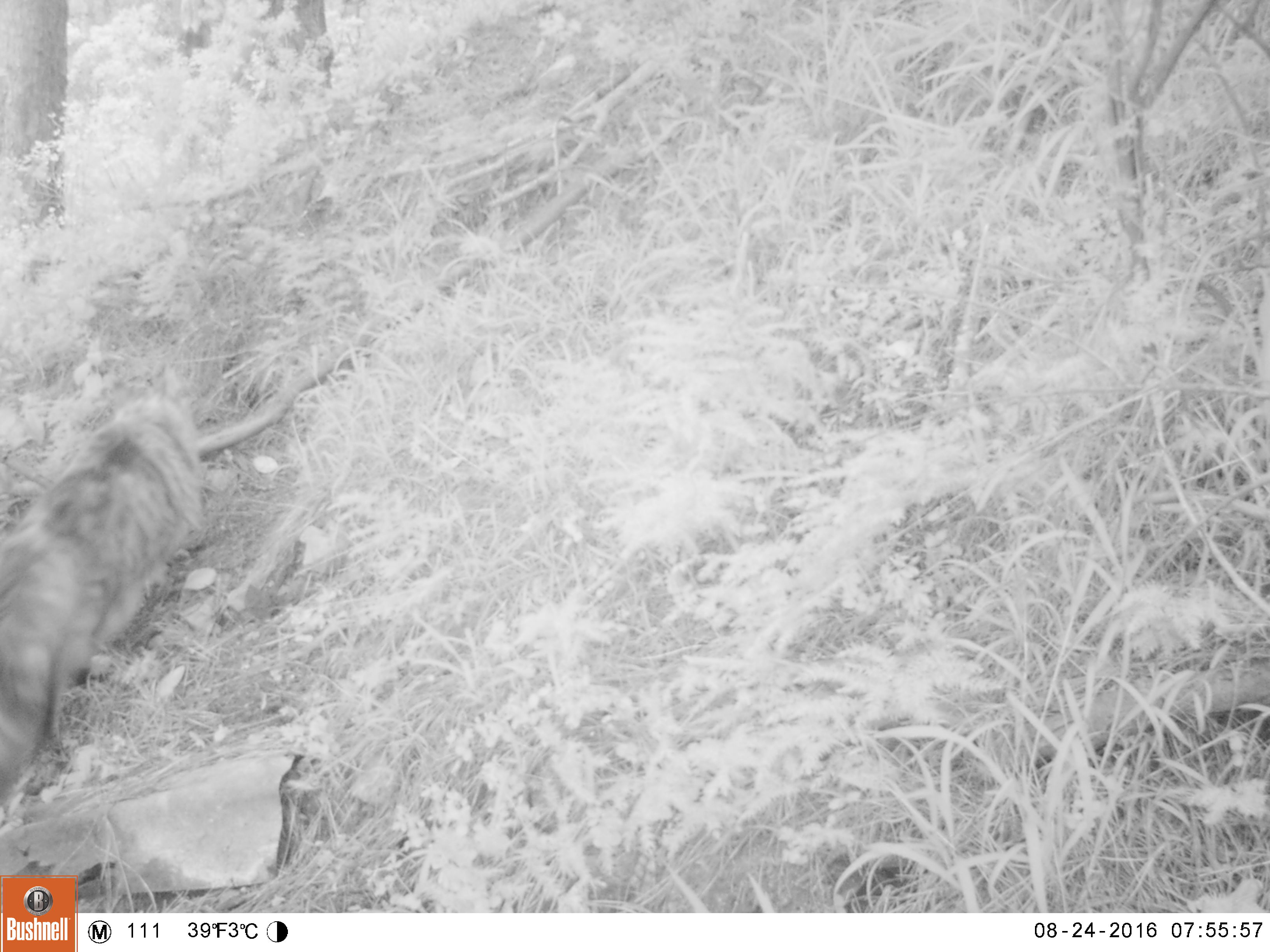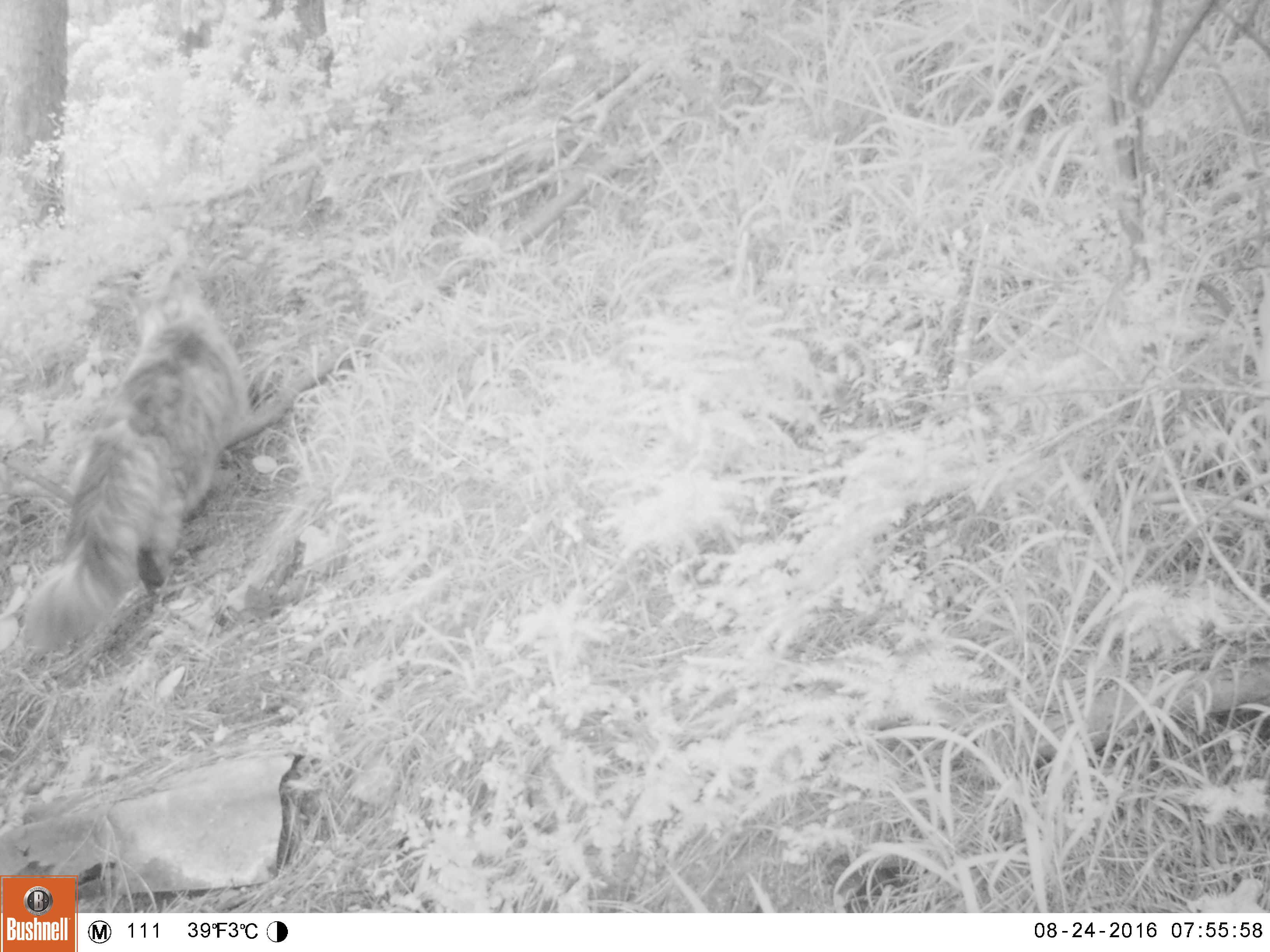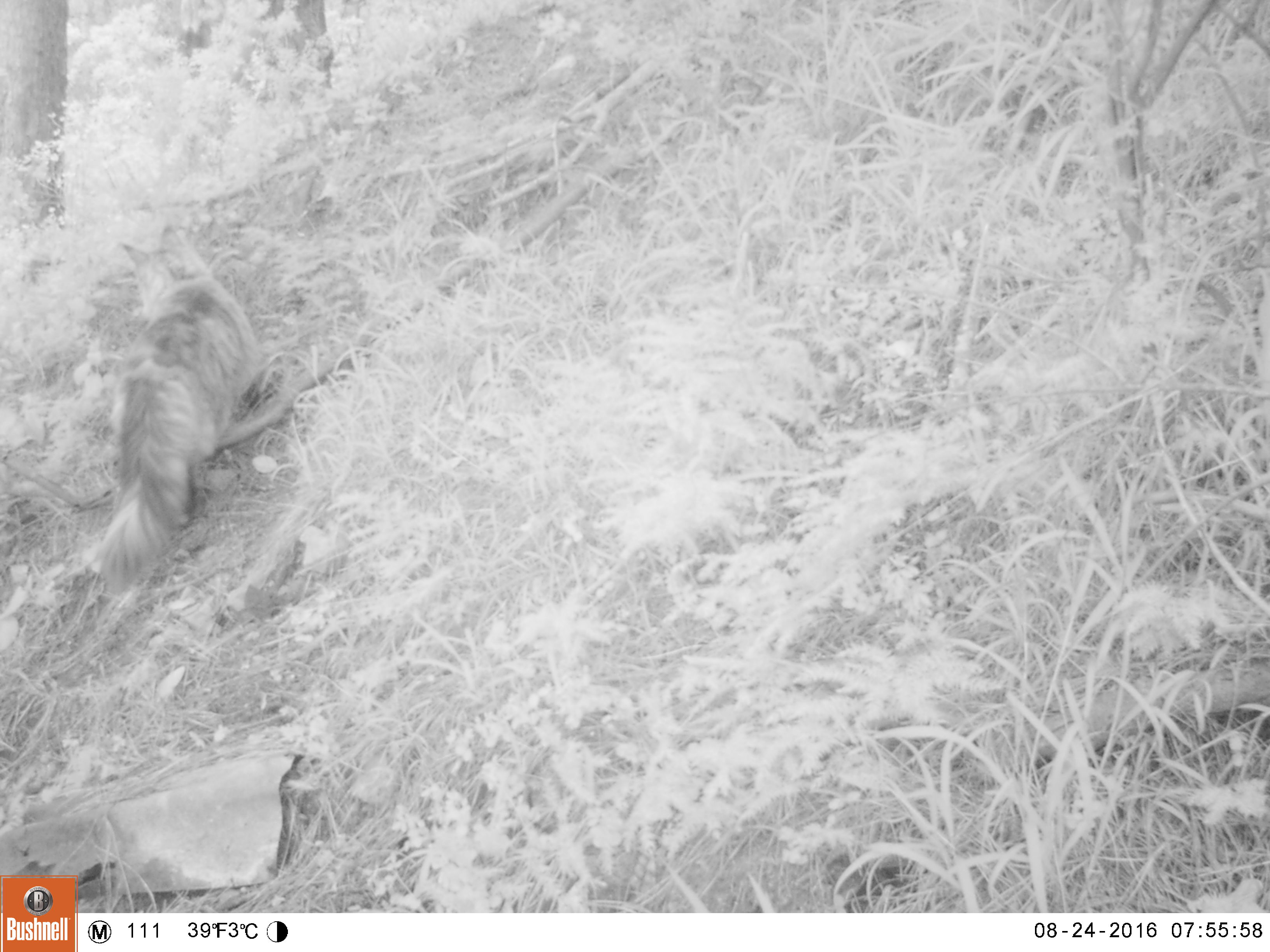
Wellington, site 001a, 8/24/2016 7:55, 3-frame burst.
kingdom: Animalia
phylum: Chordata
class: Mammalia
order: Carnivora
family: Felidae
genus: Felis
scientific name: Felis catus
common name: cat